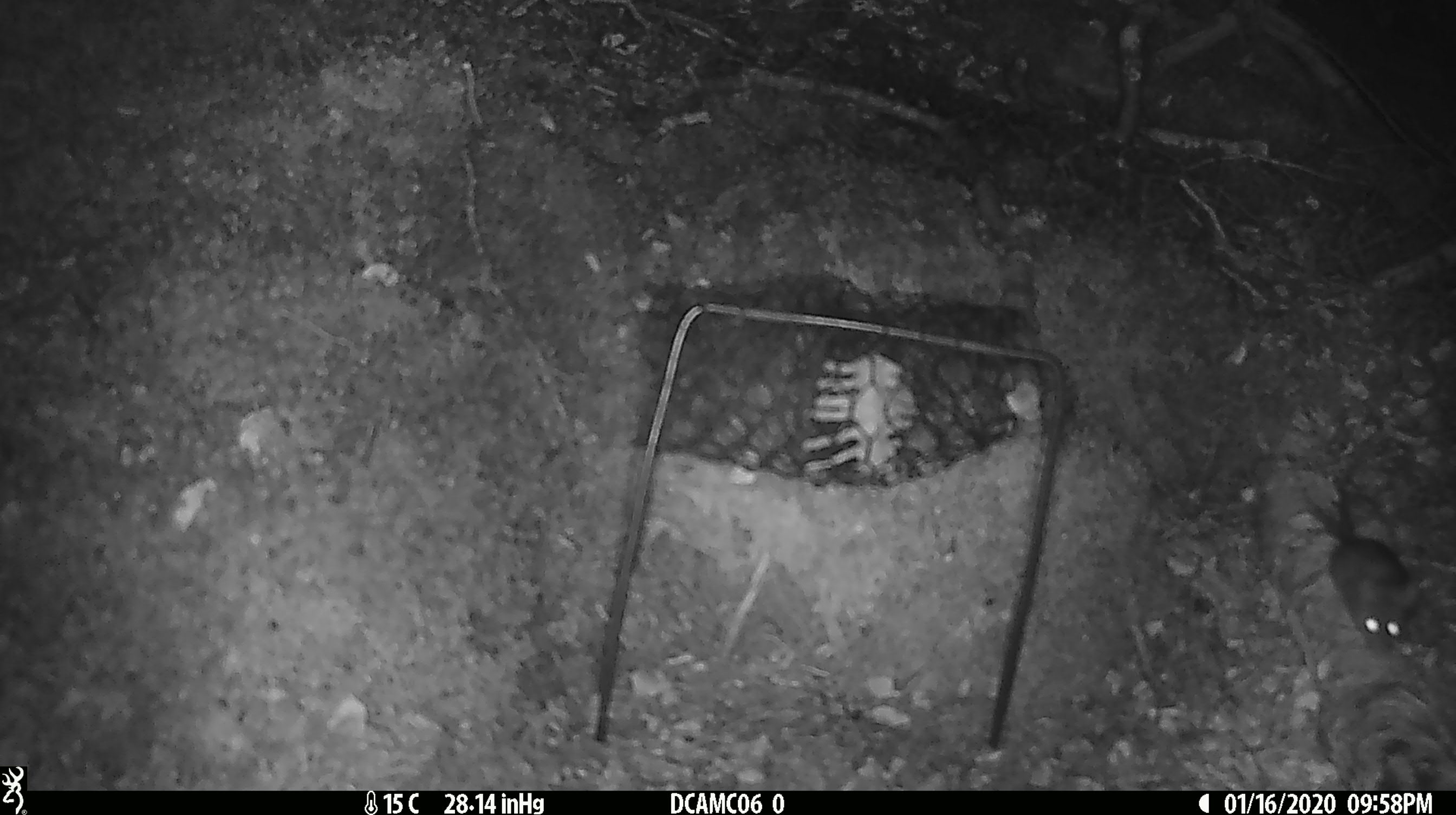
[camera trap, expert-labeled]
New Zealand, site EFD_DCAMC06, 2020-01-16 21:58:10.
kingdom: Animalia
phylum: Chordata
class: Mammalia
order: Rodentia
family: Muridae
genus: Mus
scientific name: Mus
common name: mouse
Mouse (Mus).